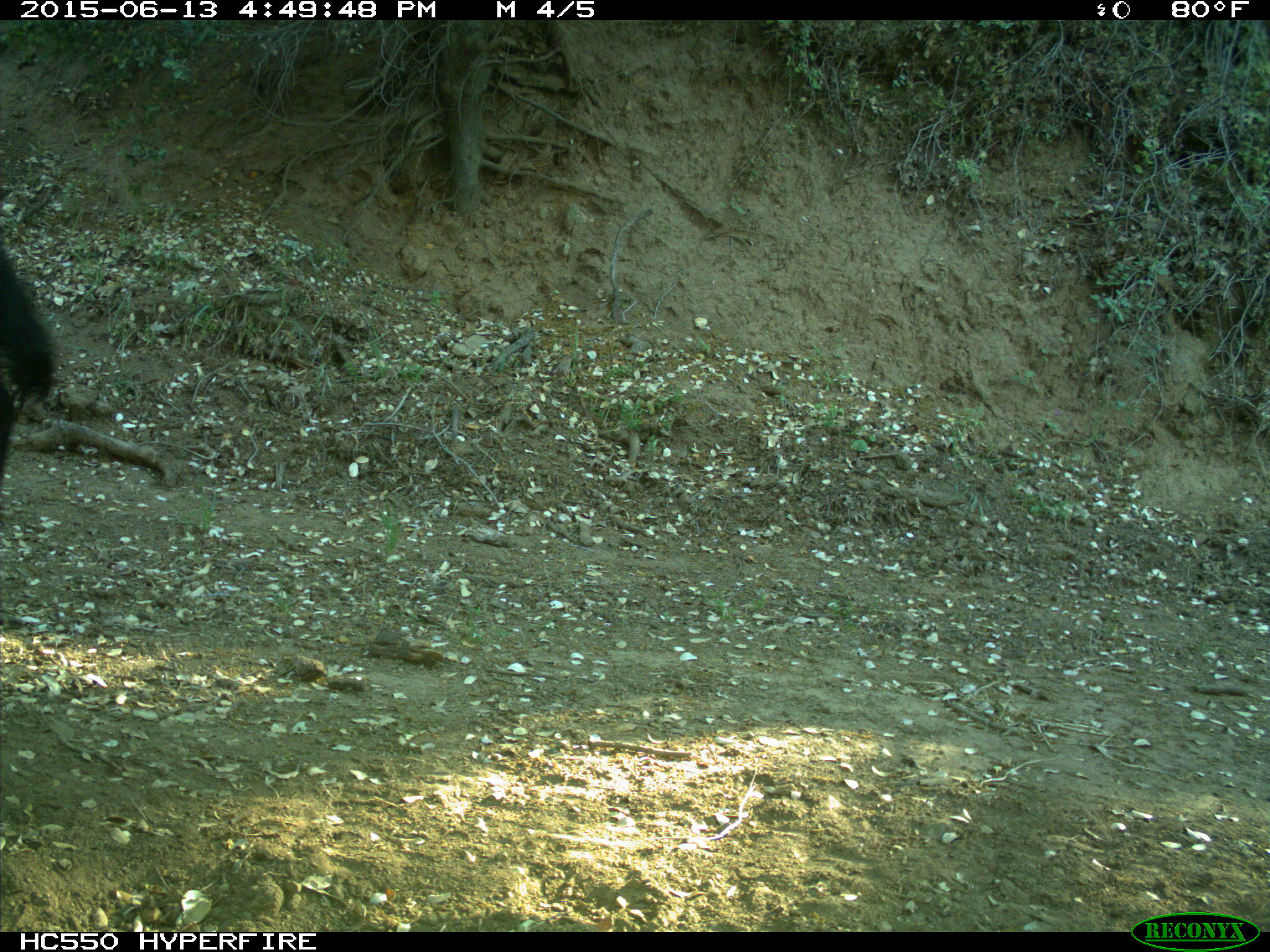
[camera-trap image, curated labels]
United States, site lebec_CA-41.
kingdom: Animalia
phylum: Chordata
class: Mammalia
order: Artiodactyla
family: Bovidae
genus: Bos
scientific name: Bos taurus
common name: domestic cow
Bos taurus (domestic cow).